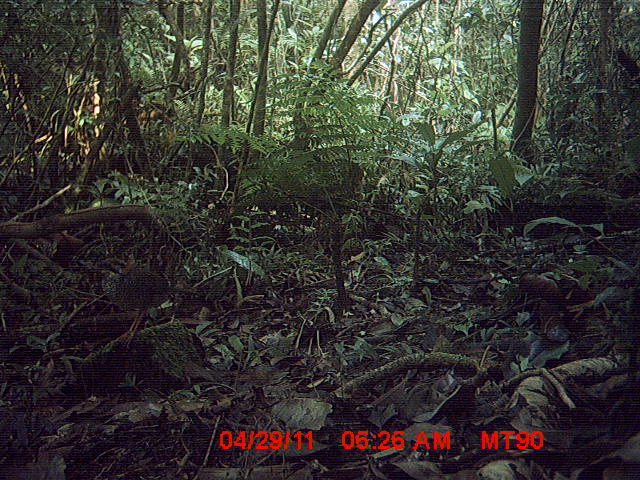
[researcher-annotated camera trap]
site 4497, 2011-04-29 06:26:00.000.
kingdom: Animalia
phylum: Chordata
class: Aves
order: Coraciiformes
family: Brachypteraciidae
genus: Brachypteracias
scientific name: Brachypteracias squamiger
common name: scaly ground roller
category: geobiastes squamiger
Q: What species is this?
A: Geobiastes squamiger (scaly ground roller) (Brachypteracias squamiger).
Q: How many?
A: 1.